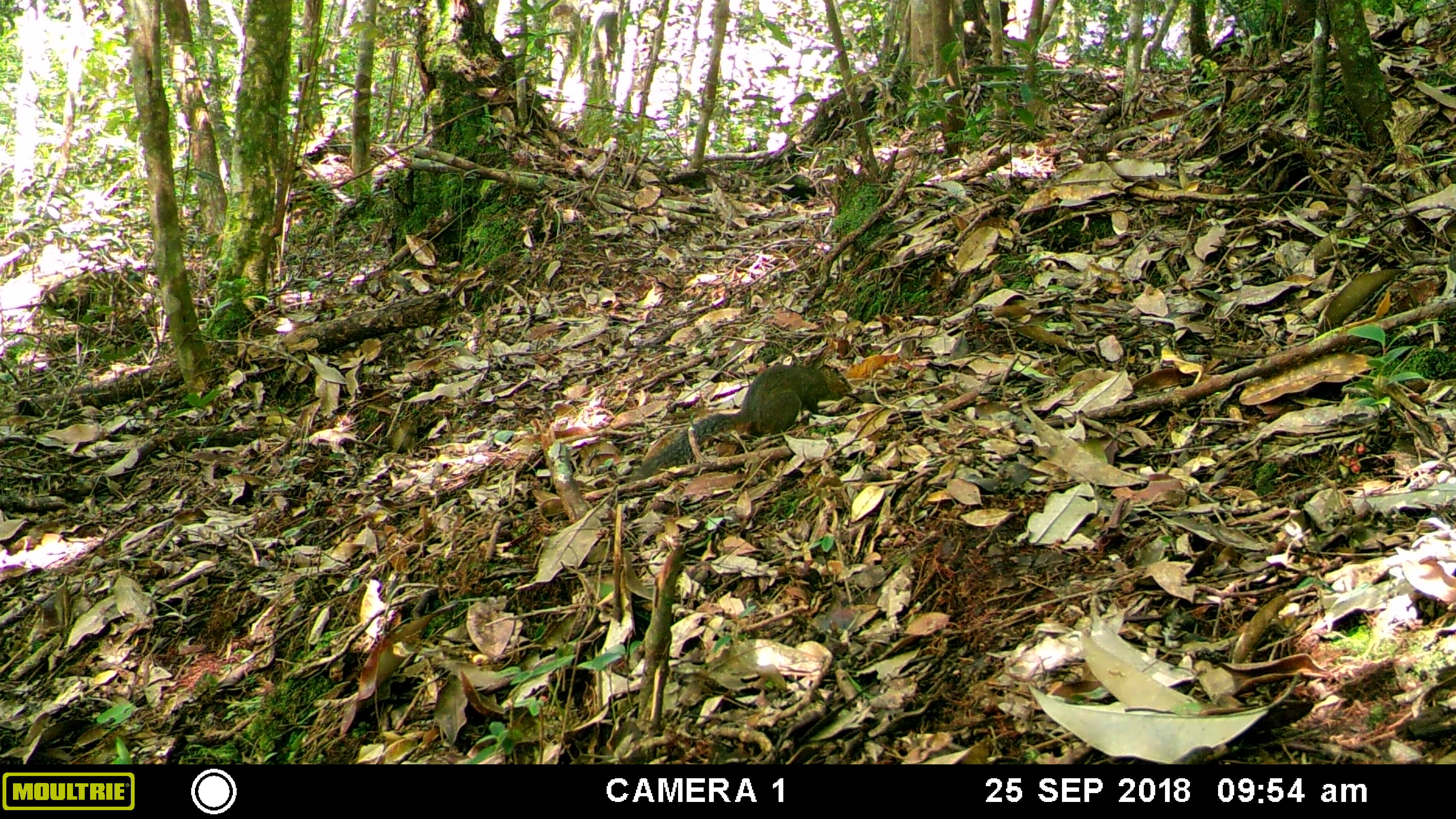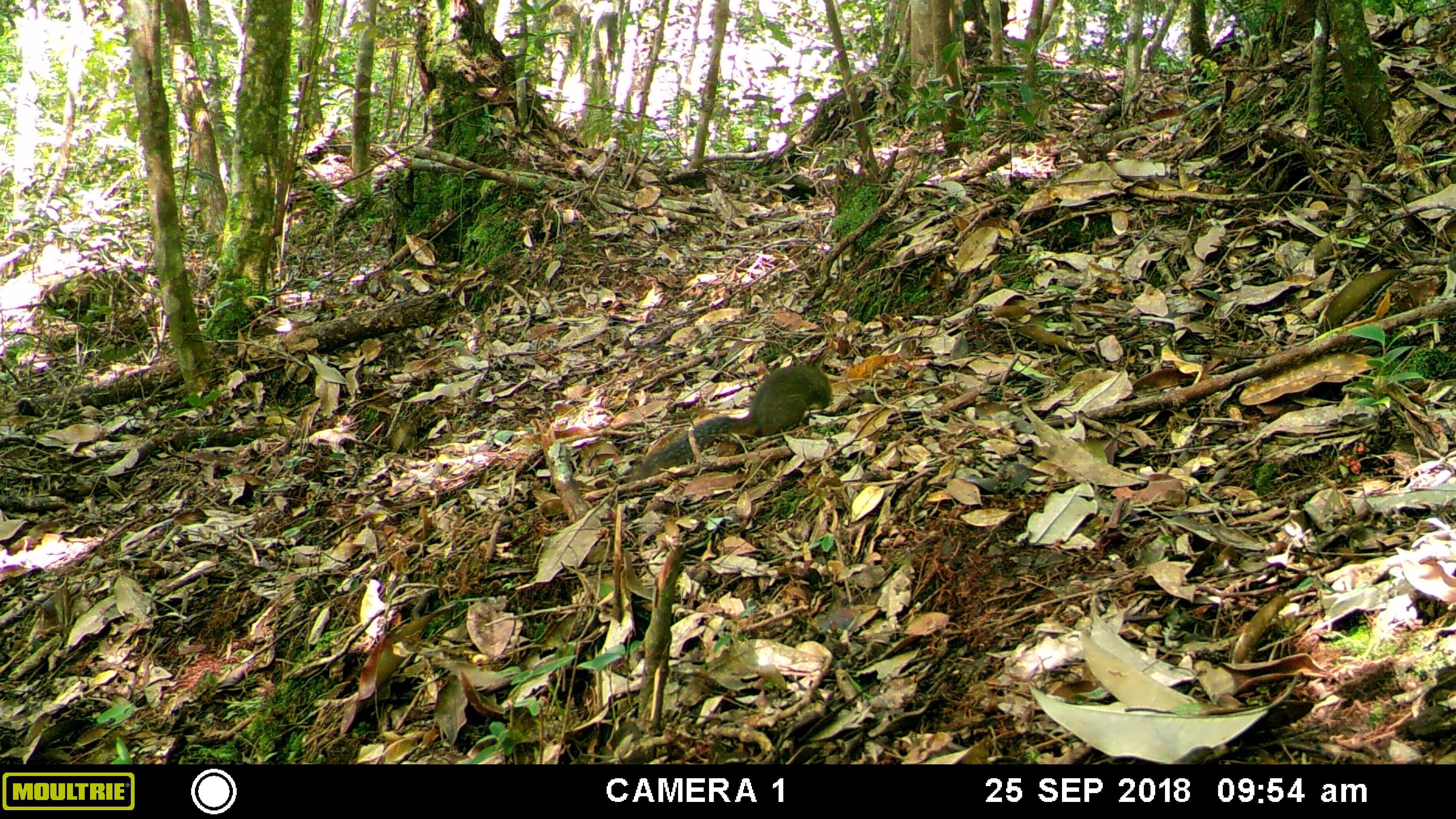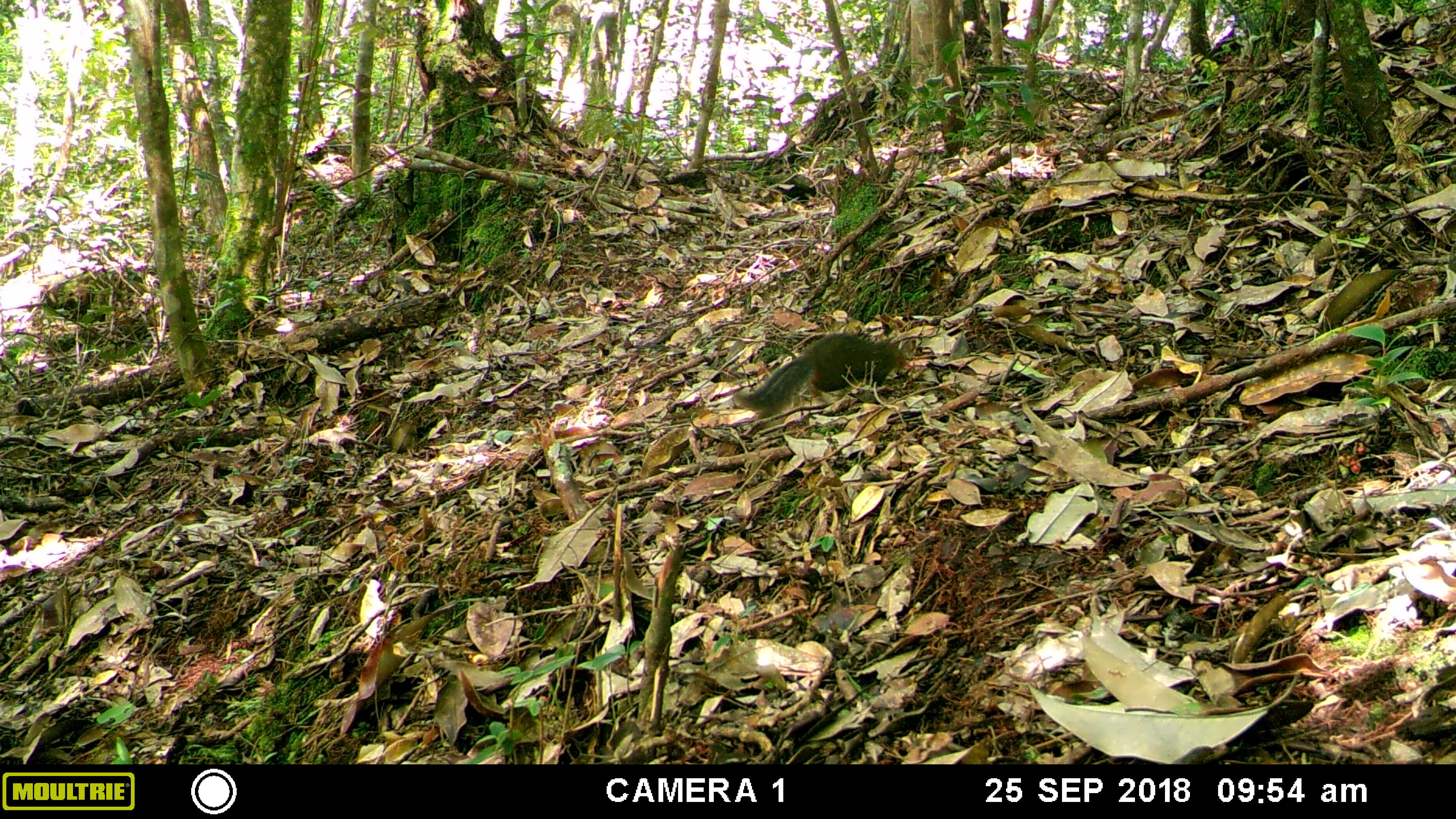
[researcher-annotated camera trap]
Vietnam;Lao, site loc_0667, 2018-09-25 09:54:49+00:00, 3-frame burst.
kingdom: Animalia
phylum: Chordata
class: Mammalia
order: Rodentia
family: Sciuridae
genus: Dremomys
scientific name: Dremomys rufigenis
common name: red-cheeked squirrel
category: red cheeked squirrel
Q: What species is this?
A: Red cheeked squirrel (red-cheeked squirrel) (Dremomys rufigenis).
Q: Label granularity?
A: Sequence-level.